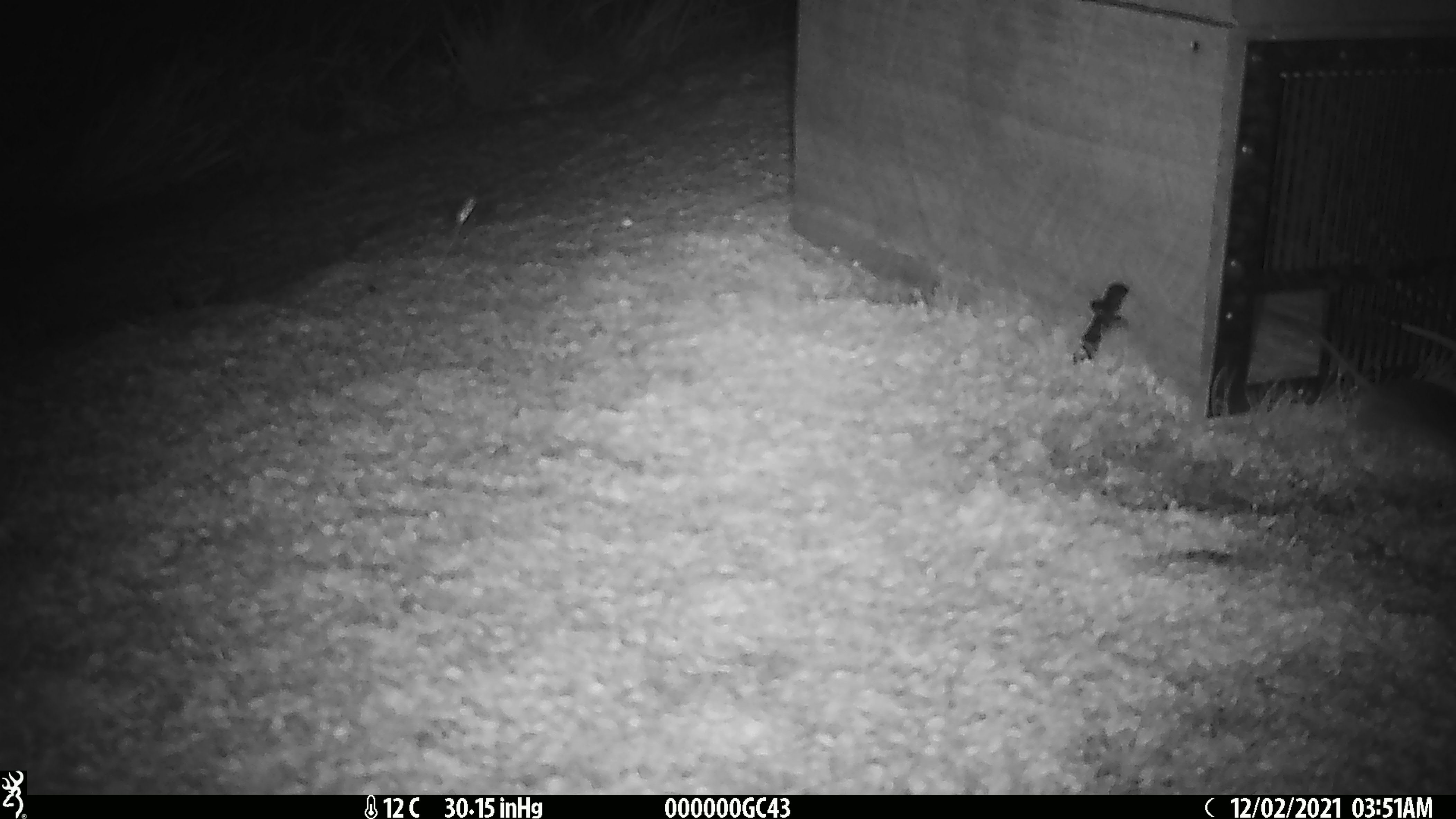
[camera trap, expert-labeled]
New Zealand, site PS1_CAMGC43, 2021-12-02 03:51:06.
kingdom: Animalia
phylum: Chordata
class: Mammalia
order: Rodentia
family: Muridae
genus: Mus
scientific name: Mus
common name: mouse